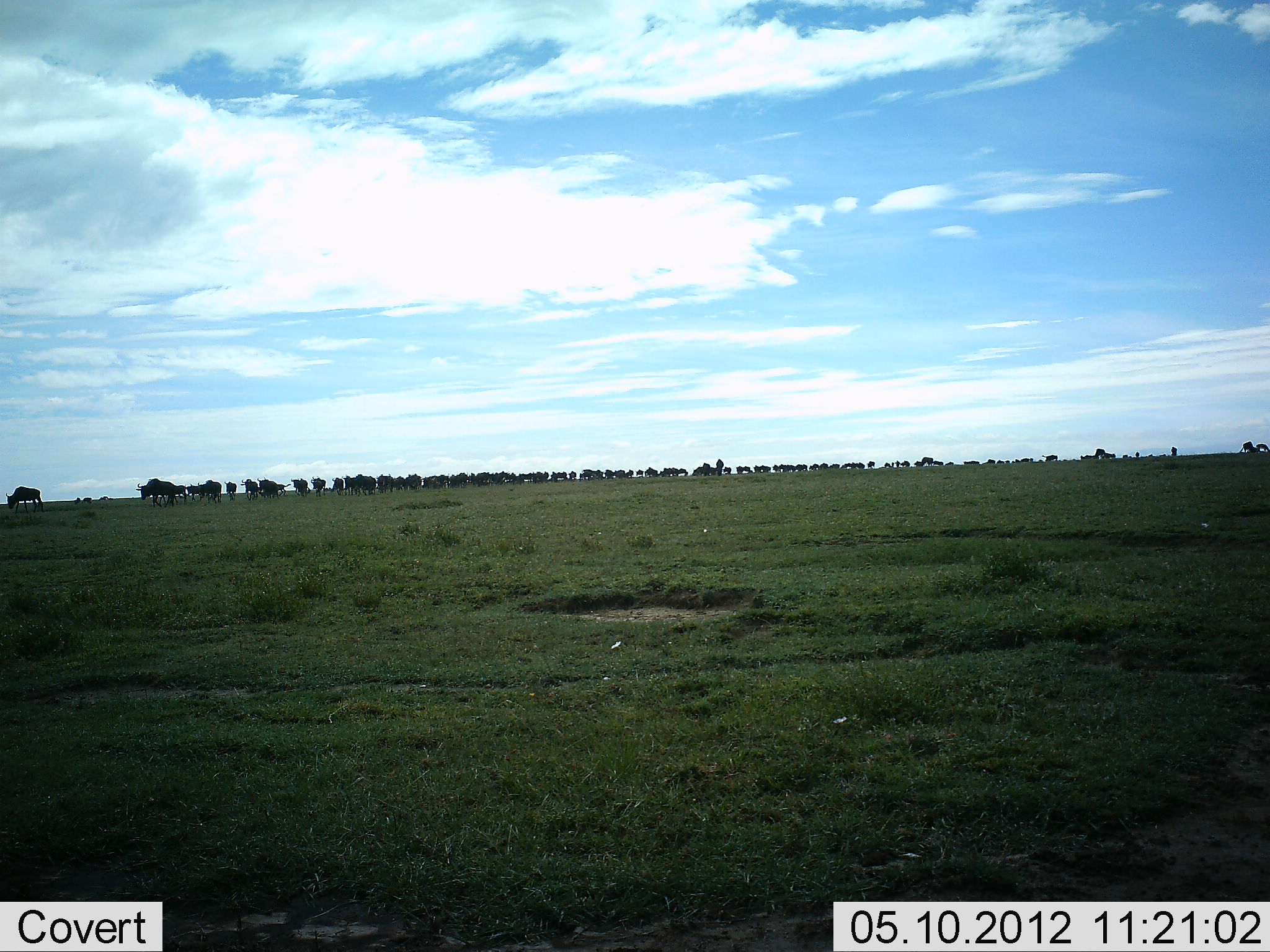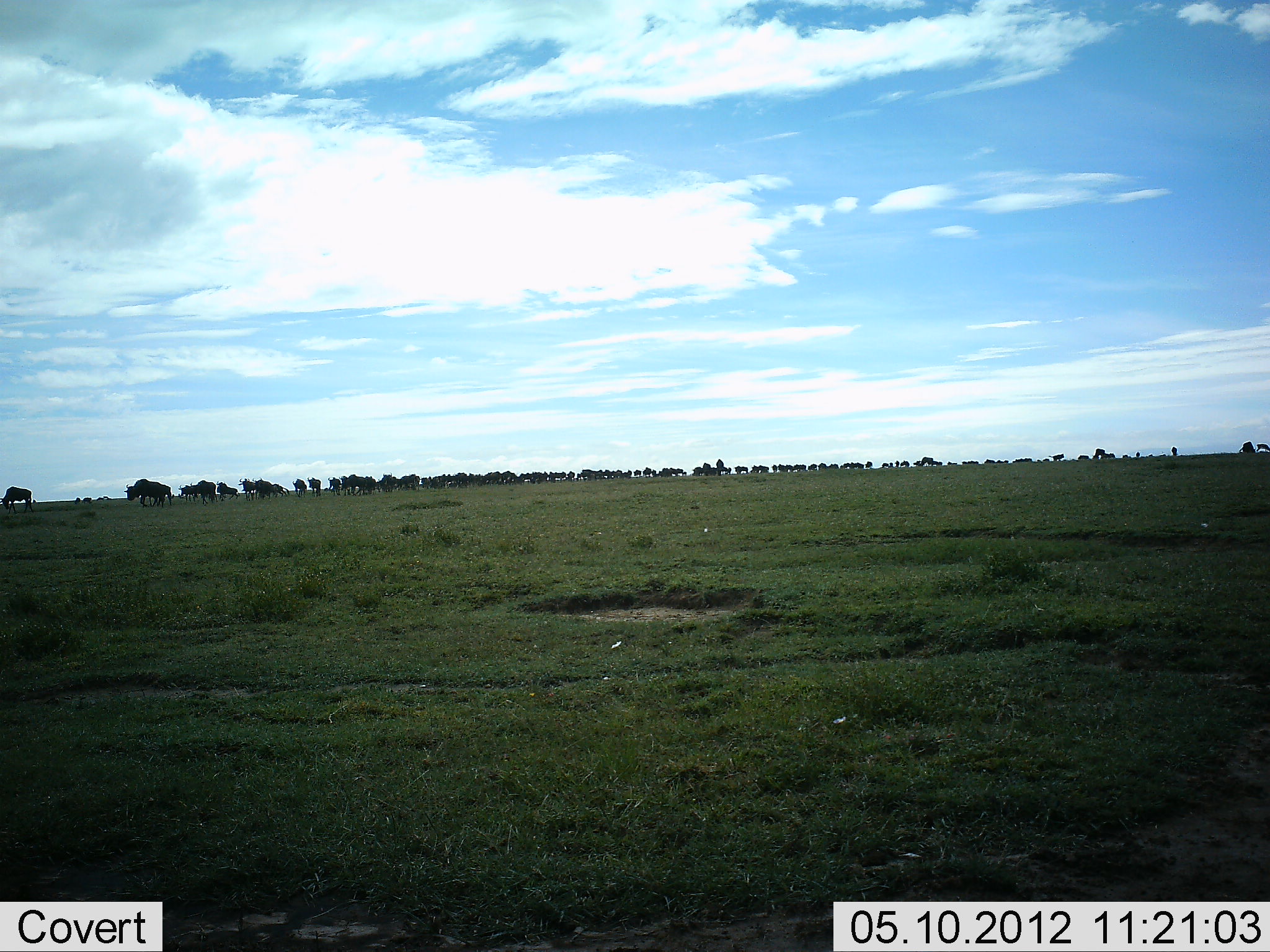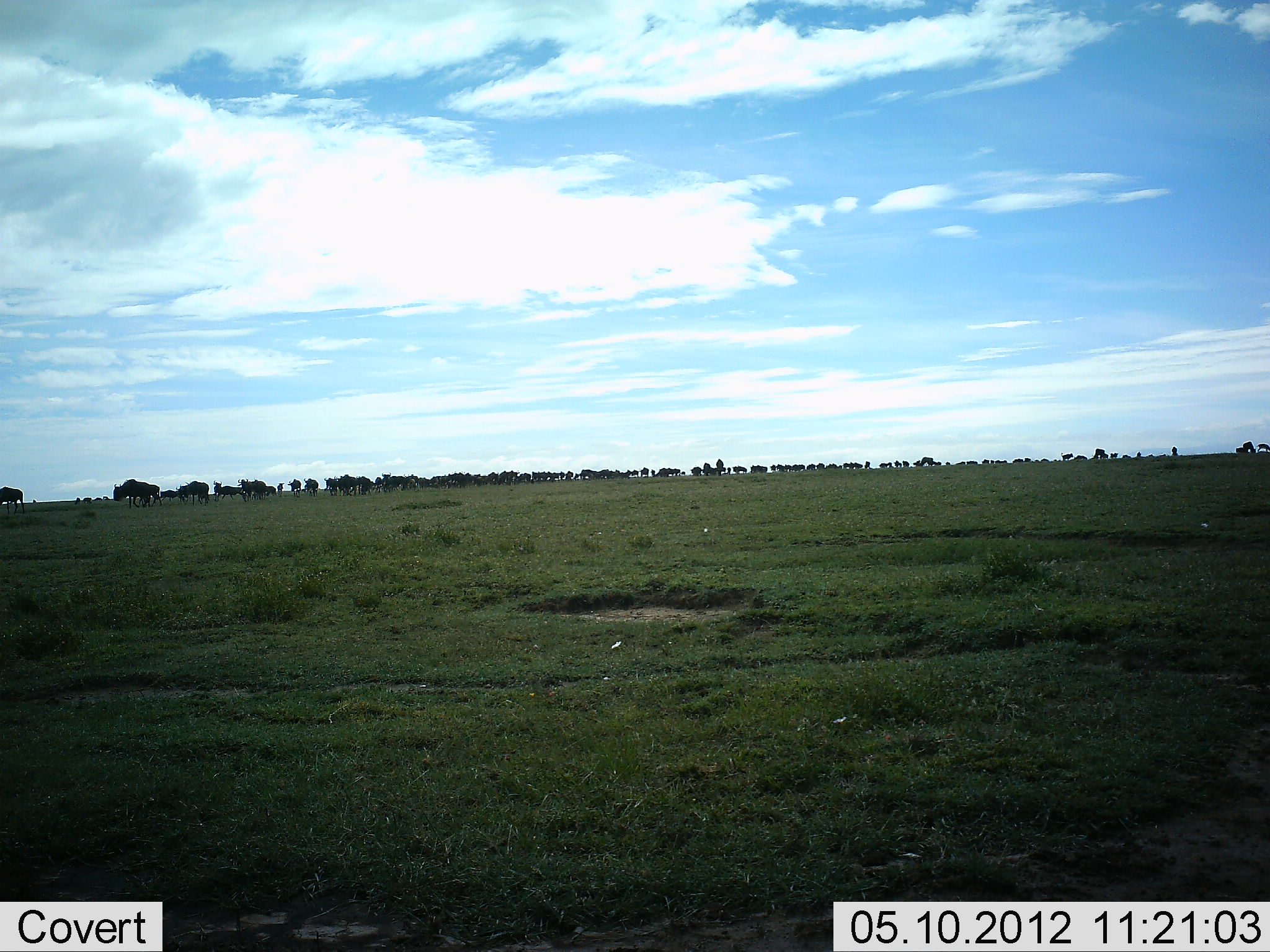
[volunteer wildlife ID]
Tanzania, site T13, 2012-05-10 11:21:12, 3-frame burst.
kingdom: Animalia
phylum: Chordata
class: Mammalia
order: Artiodactyla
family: Bovidae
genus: Connochaetes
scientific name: Connochaetes taurinus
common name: blue wildebeest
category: wildebeest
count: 51+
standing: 30%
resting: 10%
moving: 70%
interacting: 10%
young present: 10%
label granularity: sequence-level